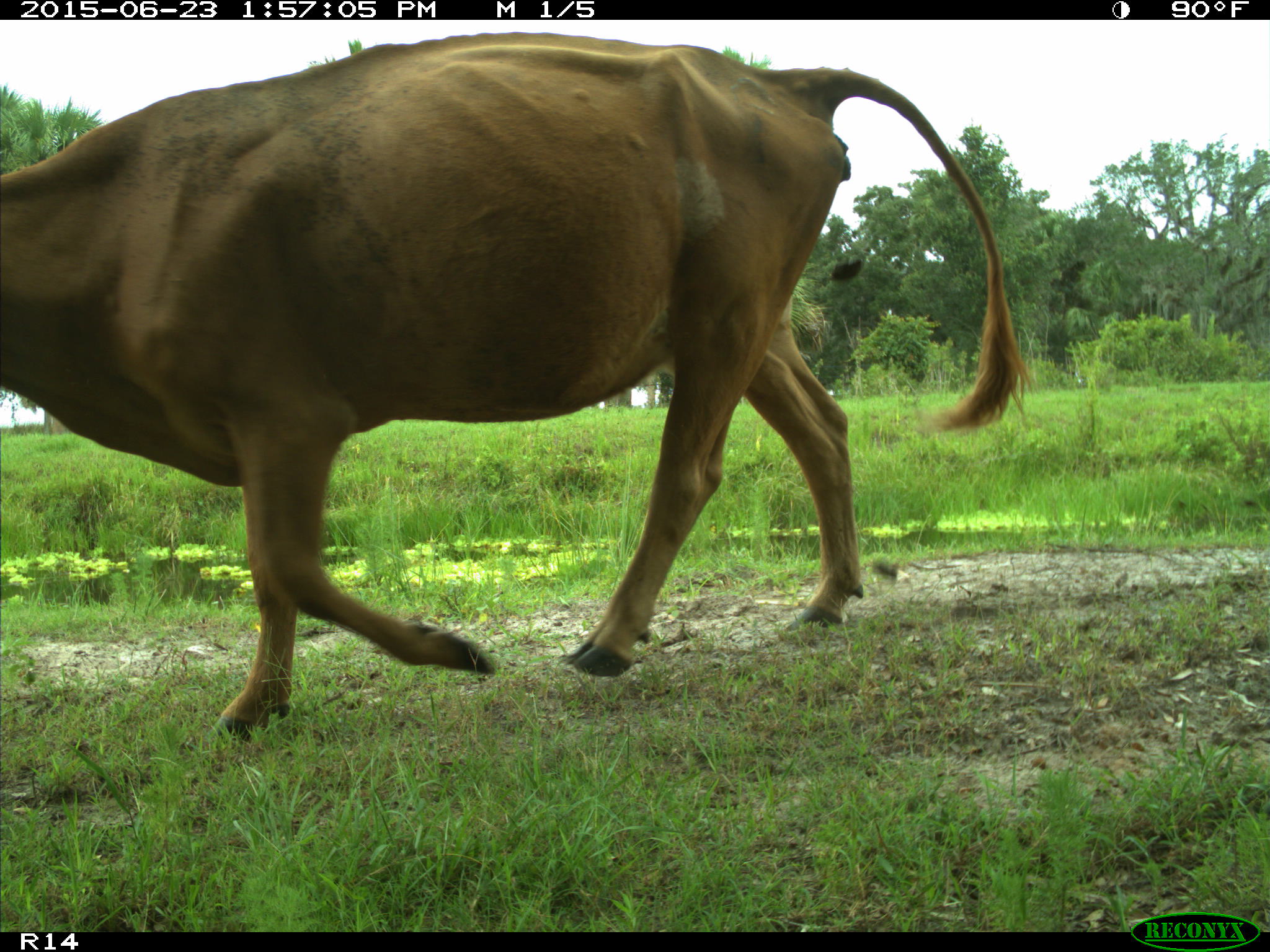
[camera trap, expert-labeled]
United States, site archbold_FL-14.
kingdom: Animalia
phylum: Chordata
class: Mammalia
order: Artiodactyla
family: Bovidae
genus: Bos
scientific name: Bos taurus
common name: domestic cow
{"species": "Bos taurus (domestic cow)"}